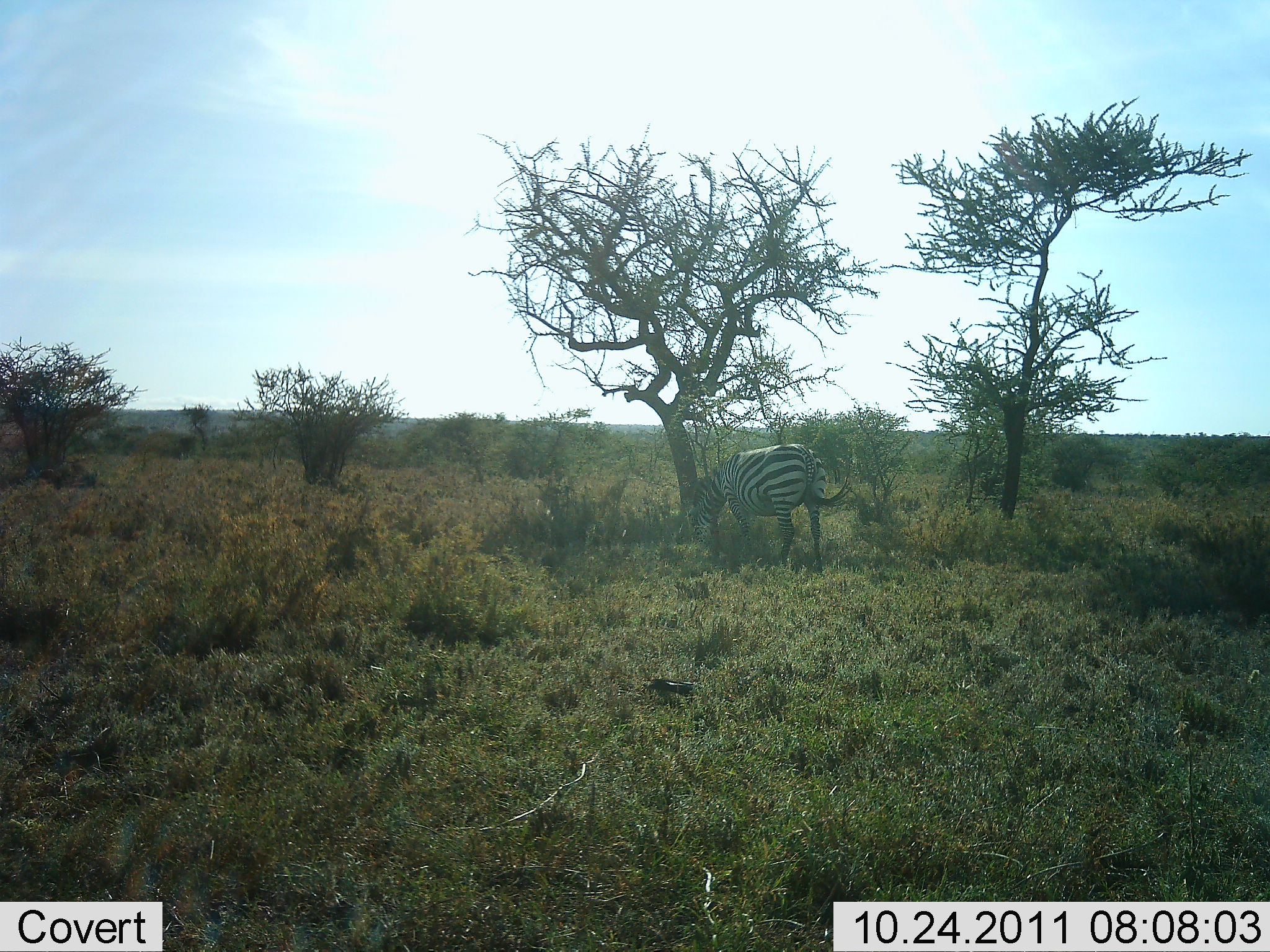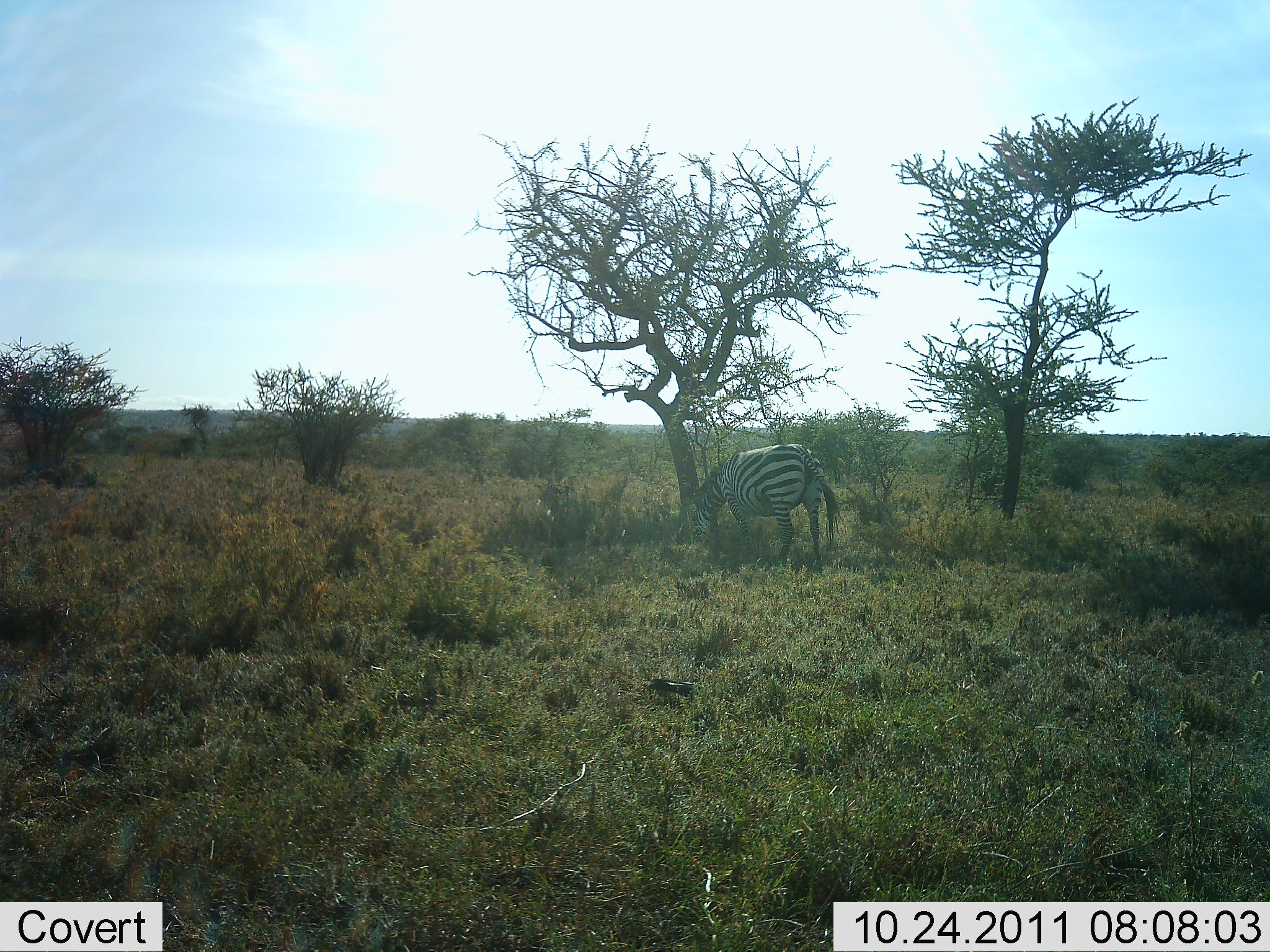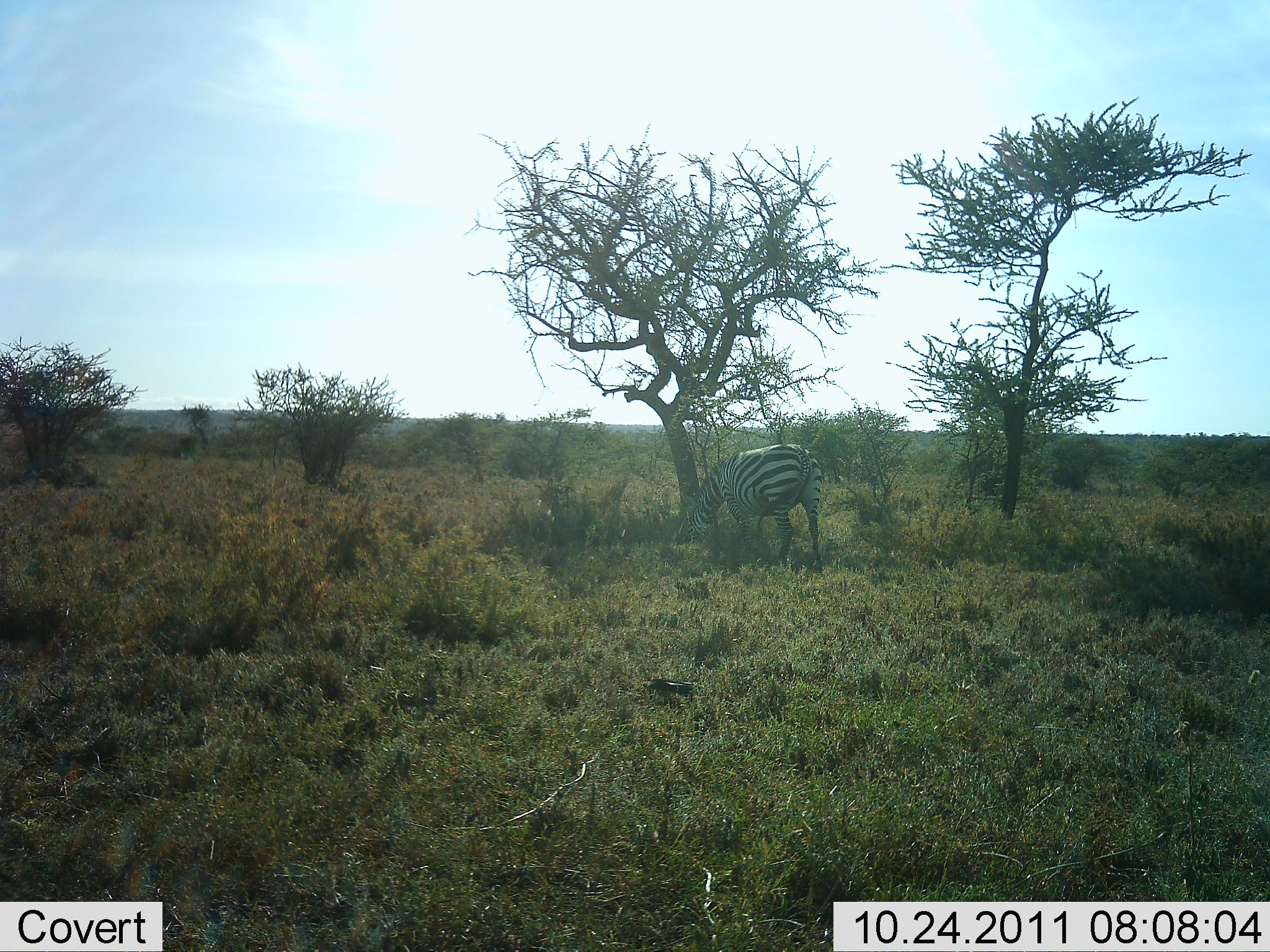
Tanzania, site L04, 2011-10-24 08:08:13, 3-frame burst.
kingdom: Animalia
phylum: Chordata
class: Mammalia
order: Perissodactyla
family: Equidae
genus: Equus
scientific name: Equus quagga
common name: plains zebra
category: zebra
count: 1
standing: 47%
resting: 0%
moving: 0%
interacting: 0%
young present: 0%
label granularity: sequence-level